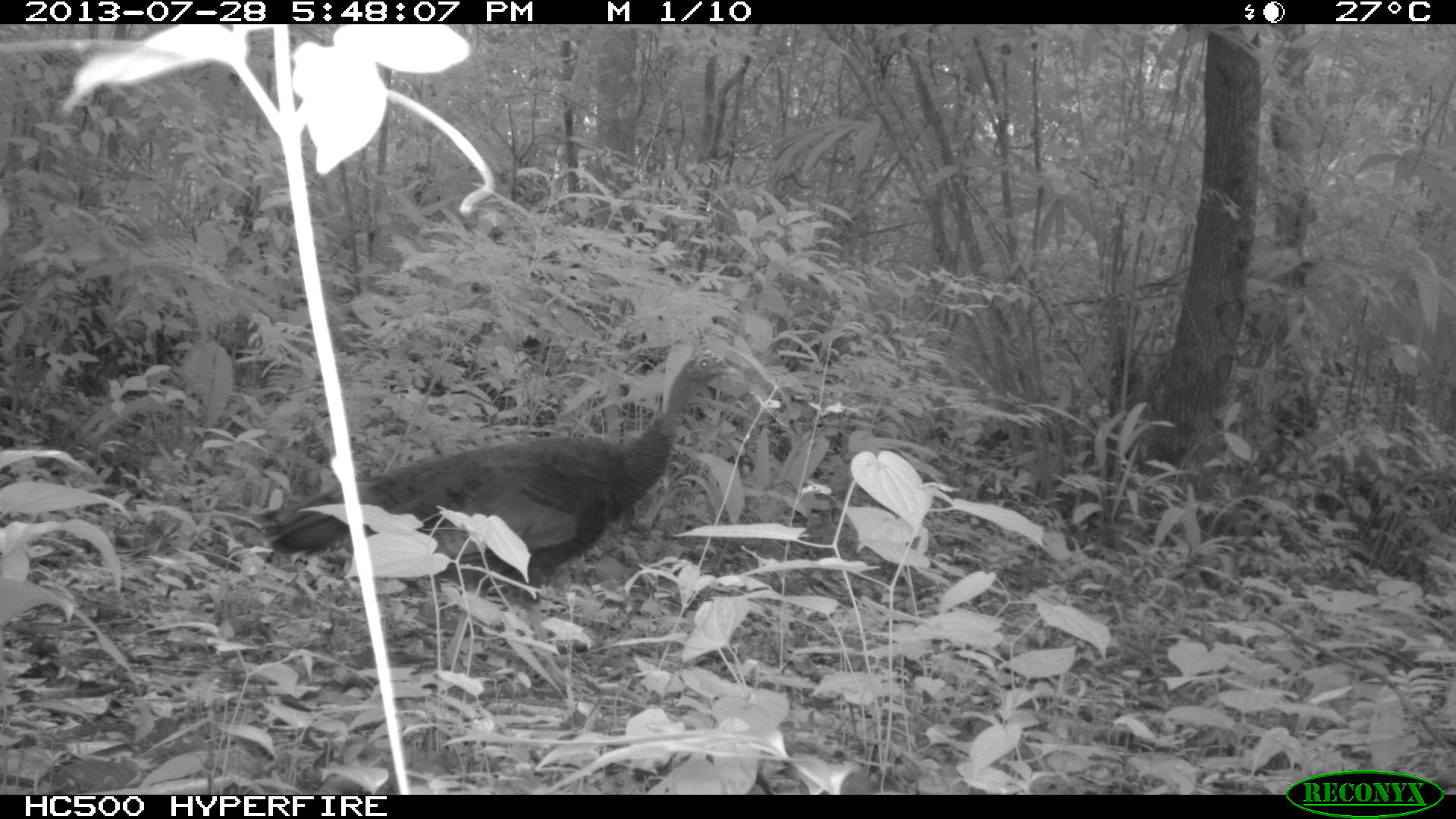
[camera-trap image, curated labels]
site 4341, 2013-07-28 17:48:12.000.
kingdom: Animalia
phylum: Chordata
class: Aves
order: Galliformes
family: Phasianidae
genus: Meleagris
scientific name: Meleagris ocellata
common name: ocellated turkey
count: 2